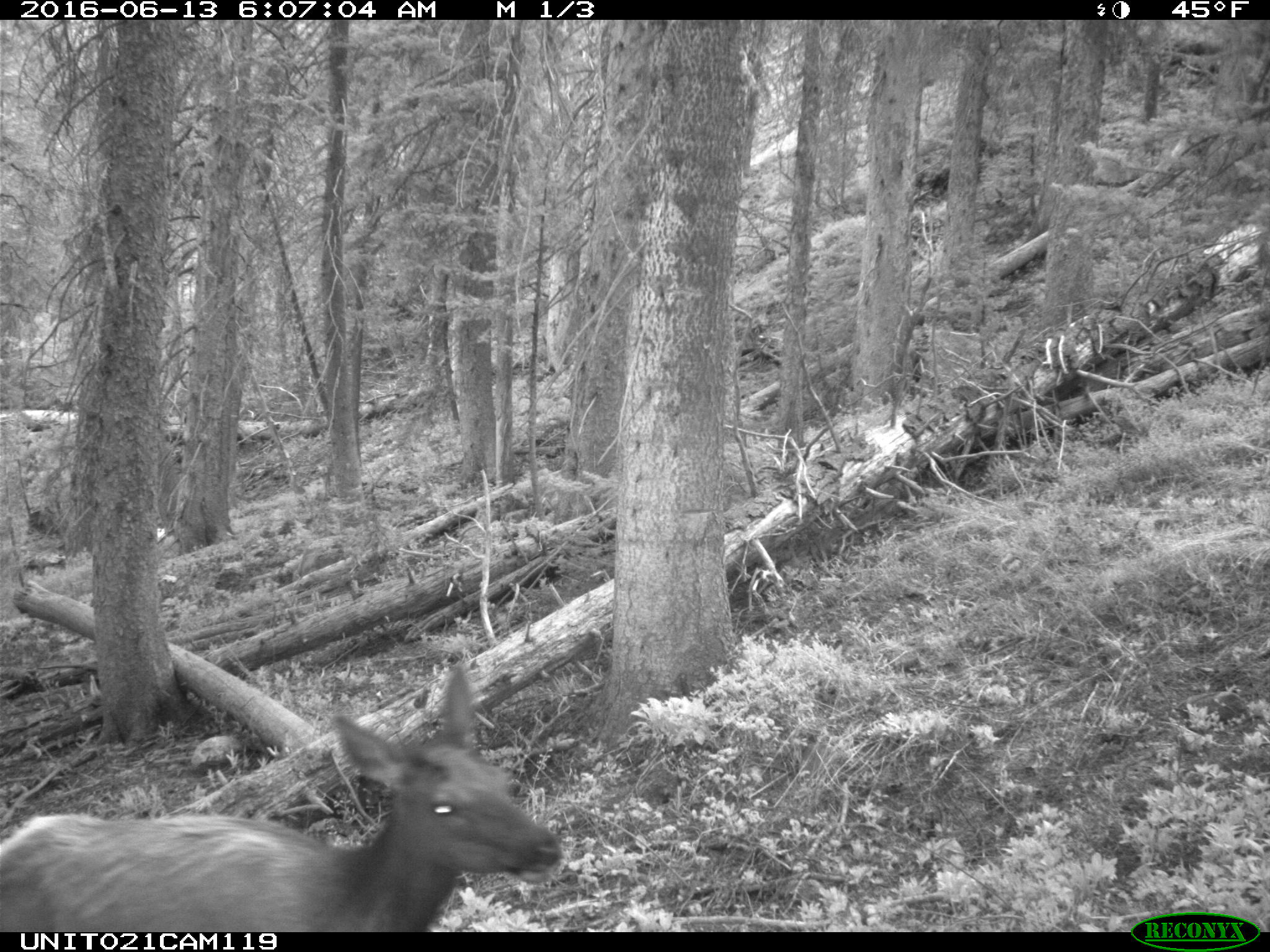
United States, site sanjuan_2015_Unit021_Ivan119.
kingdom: Animalia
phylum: Chordata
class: Mammalia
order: Artiodactyla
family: Cervidae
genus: Cervus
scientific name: Cervus elaphus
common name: red deer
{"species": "Cervus elaphus (red deer)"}